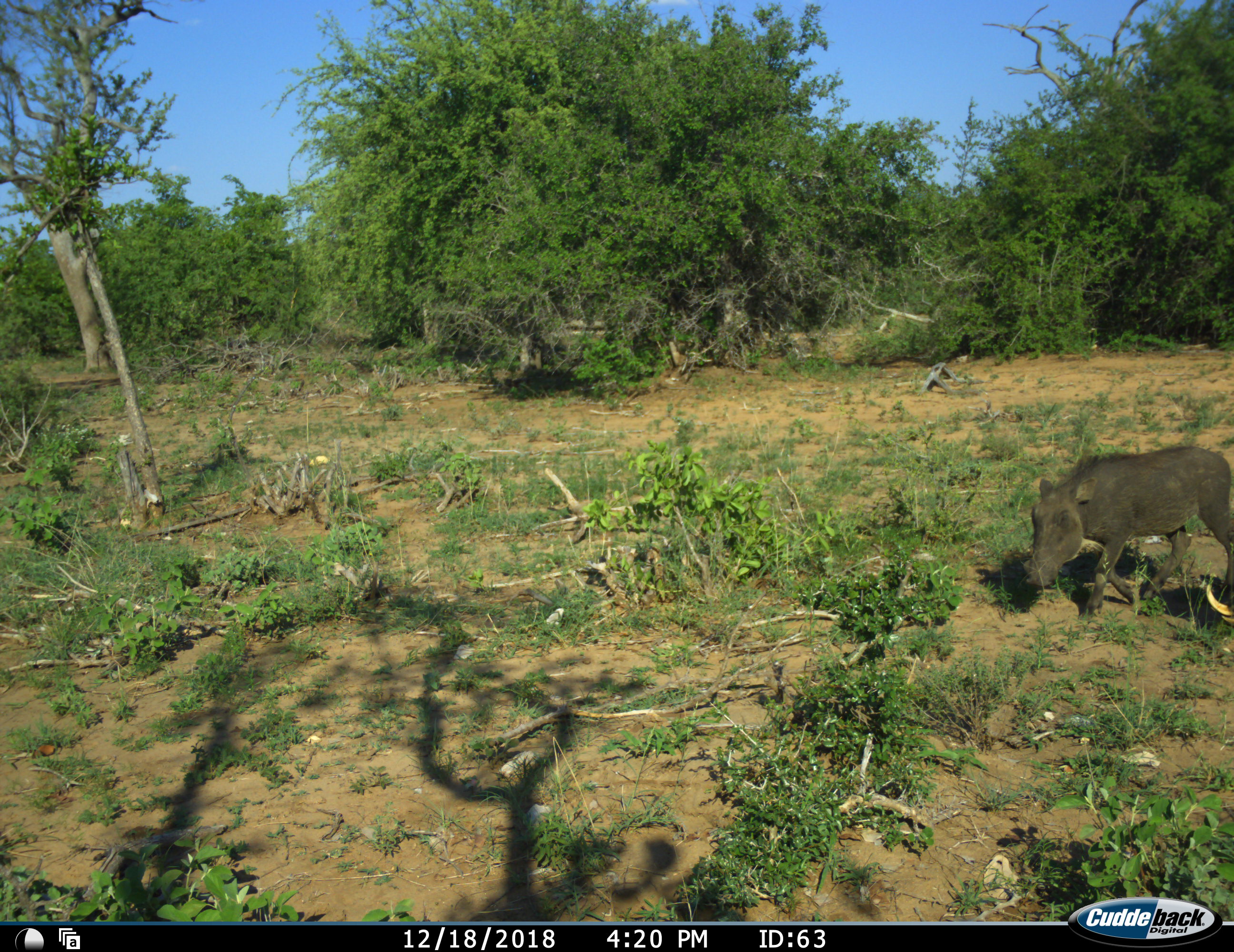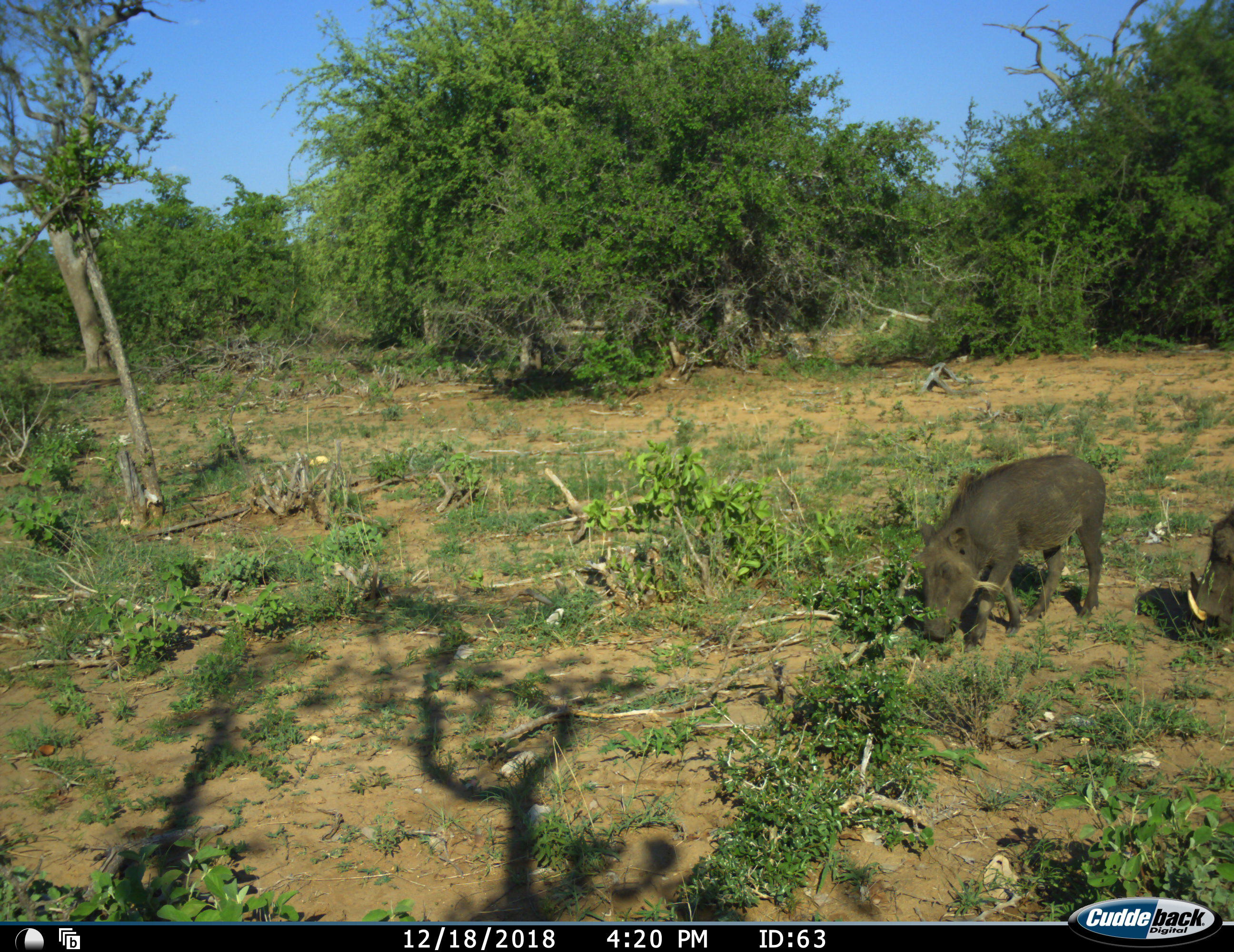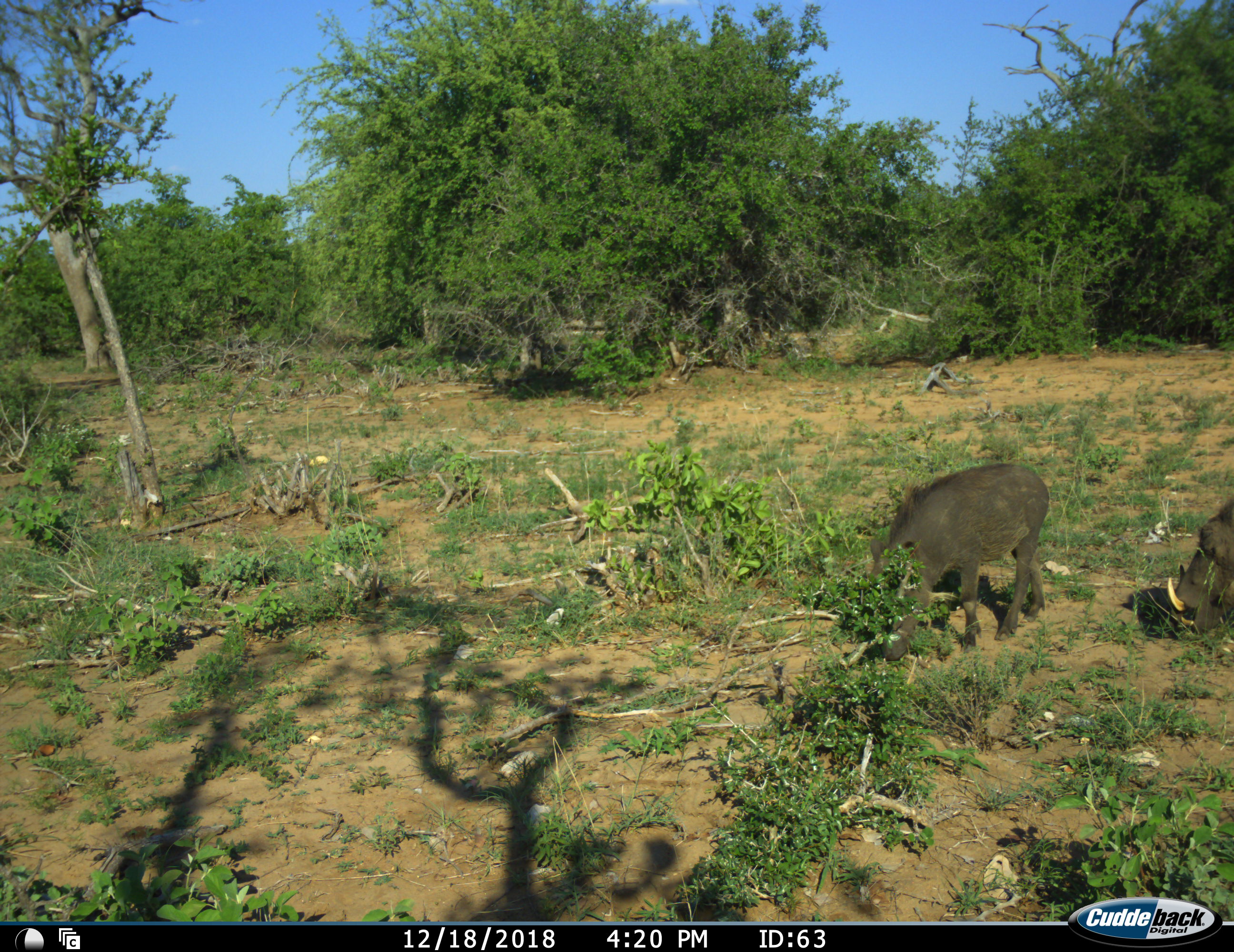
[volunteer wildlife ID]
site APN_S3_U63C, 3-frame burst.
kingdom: Animalia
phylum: Chordata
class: Mammalia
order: Artiodactyla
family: Suidae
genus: Phacochoerus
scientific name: Phacochoerus africanus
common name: warthog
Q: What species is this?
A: Warthog (Phacochoerus africanus).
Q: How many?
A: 2.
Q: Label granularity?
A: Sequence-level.